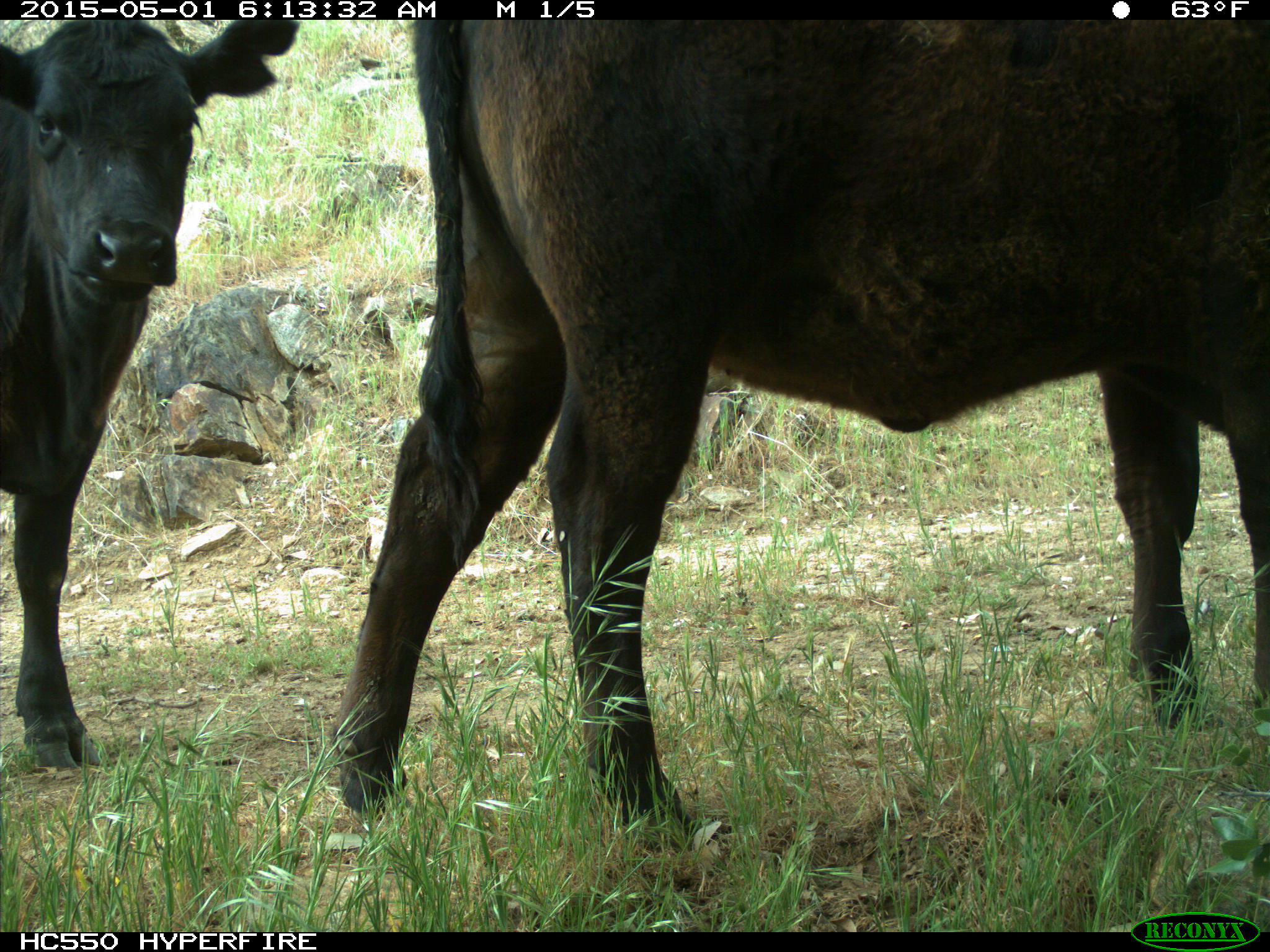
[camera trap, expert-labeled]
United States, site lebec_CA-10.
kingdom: Animalia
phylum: Chordata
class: Mammalia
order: Artiodactyla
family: Bovidae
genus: Bos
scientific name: Bos taurus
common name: domestic cow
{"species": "Bos taurus (domestic cow)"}